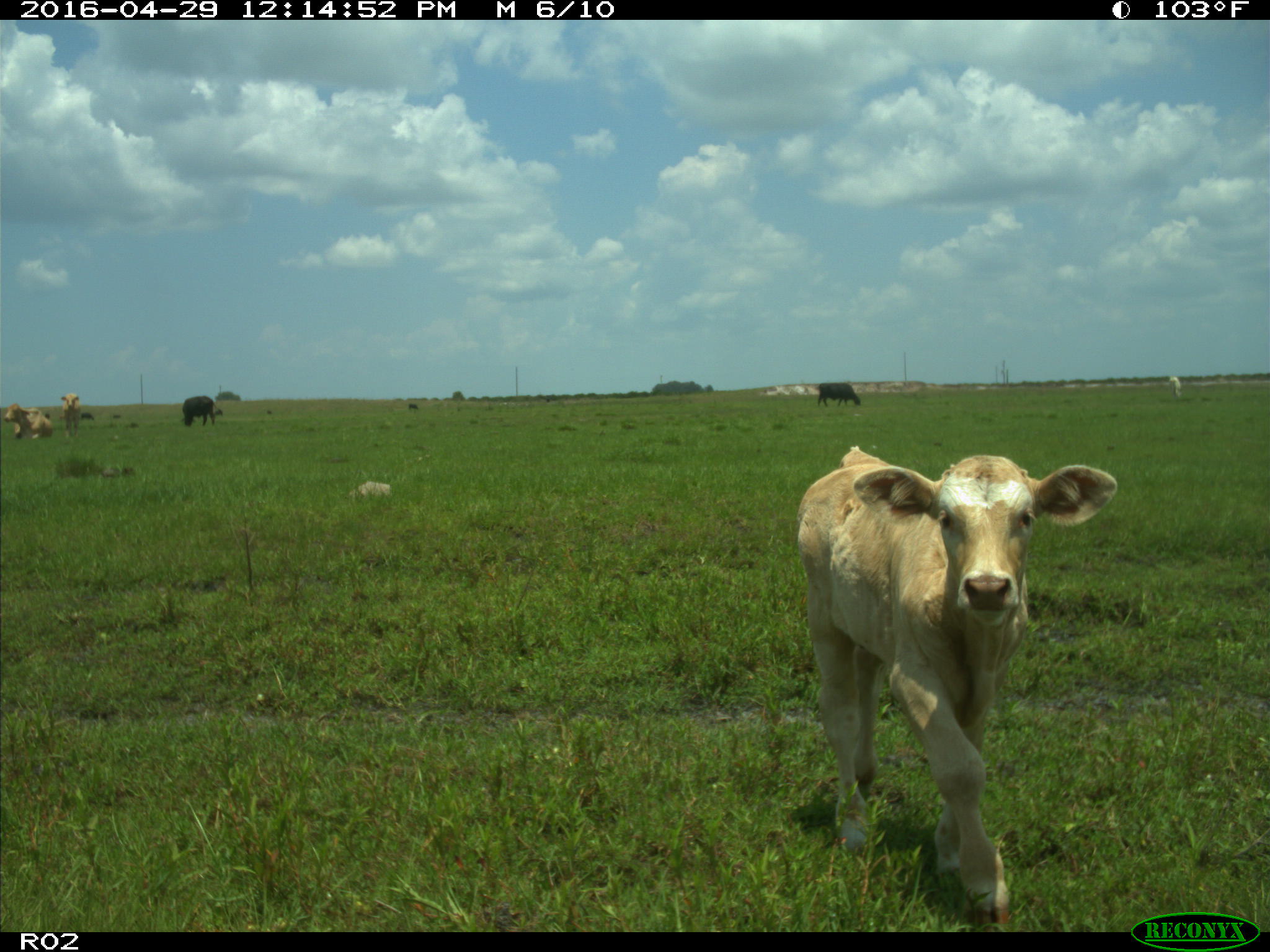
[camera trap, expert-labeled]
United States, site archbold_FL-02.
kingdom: Animalia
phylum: Chordata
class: Mammalia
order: Artiodactyla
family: Bovidae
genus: Bos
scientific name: Bos taurus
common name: domestic cow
Bos taurus (domestic cow).